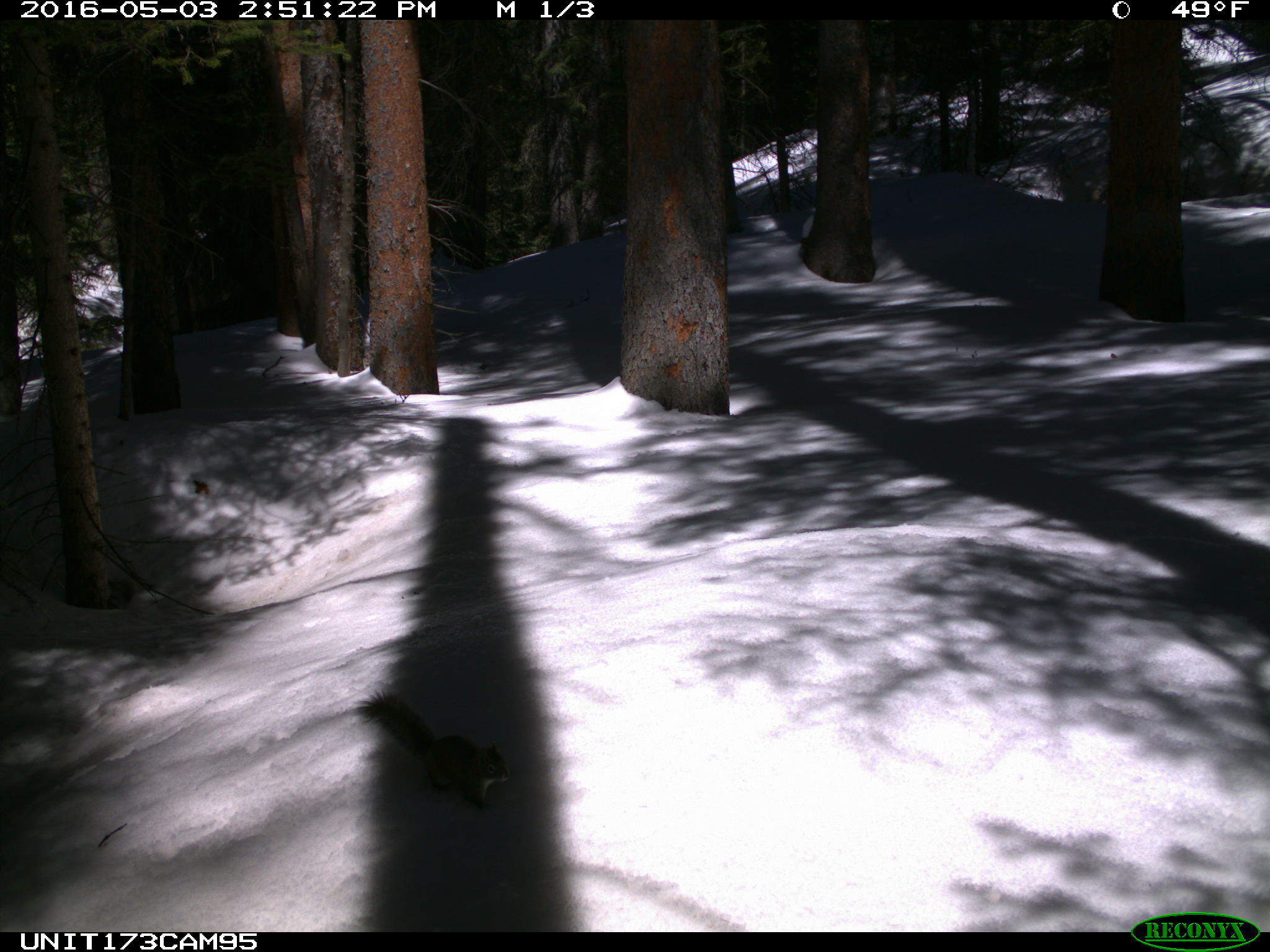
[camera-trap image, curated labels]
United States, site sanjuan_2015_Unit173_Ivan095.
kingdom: Animalia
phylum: Chordata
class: Mammalia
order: Rodentia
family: Sciuridae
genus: Tamiasciurus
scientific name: Tamiasciurus hudsonicus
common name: american red squirrel